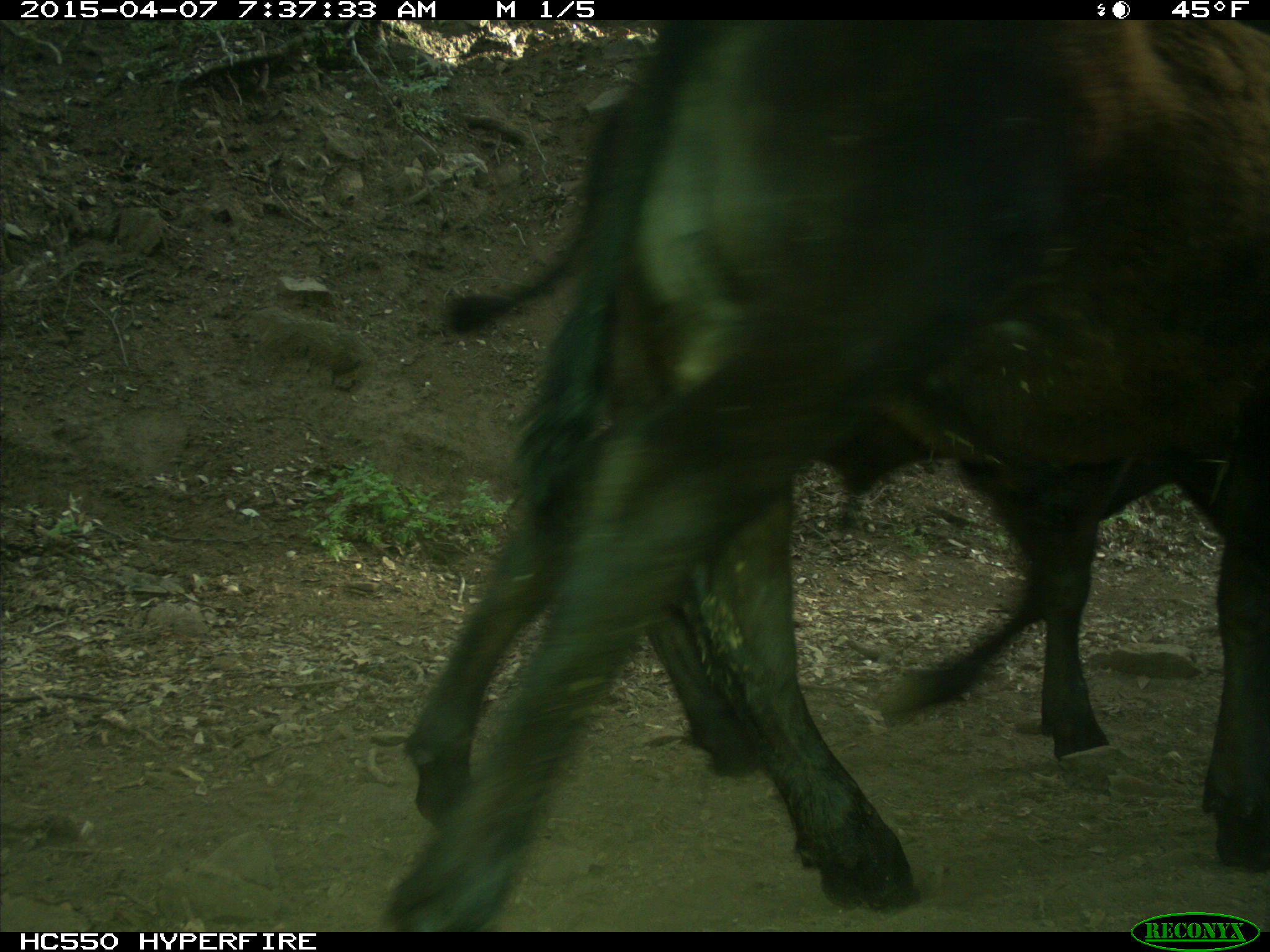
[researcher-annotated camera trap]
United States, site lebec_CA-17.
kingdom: Animalia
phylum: Chordata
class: Mammalia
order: Artiodactyla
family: Bovidae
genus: Bos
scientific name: Bos taurus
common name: domestic cow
Bos taurus (domestic cow).